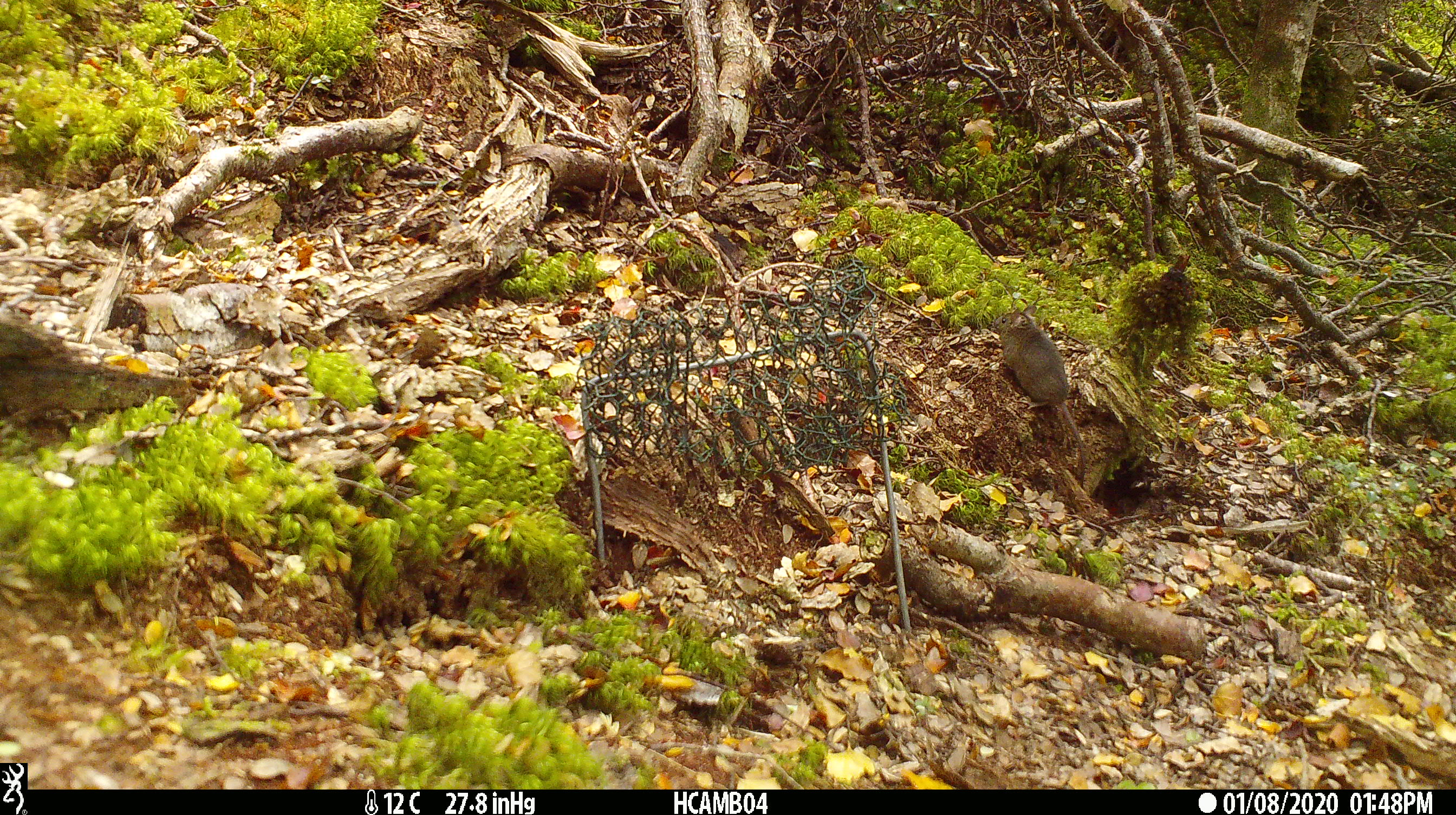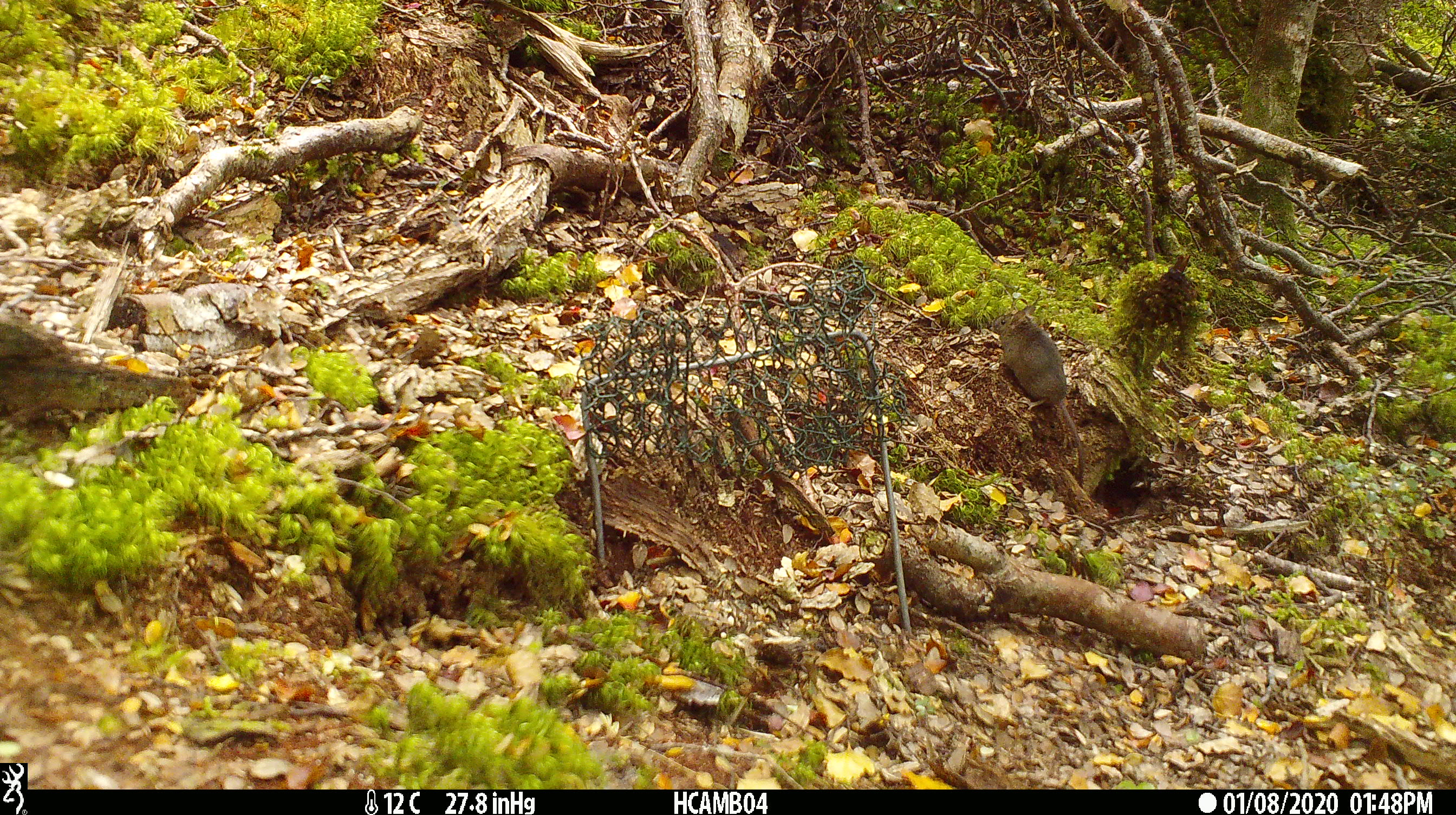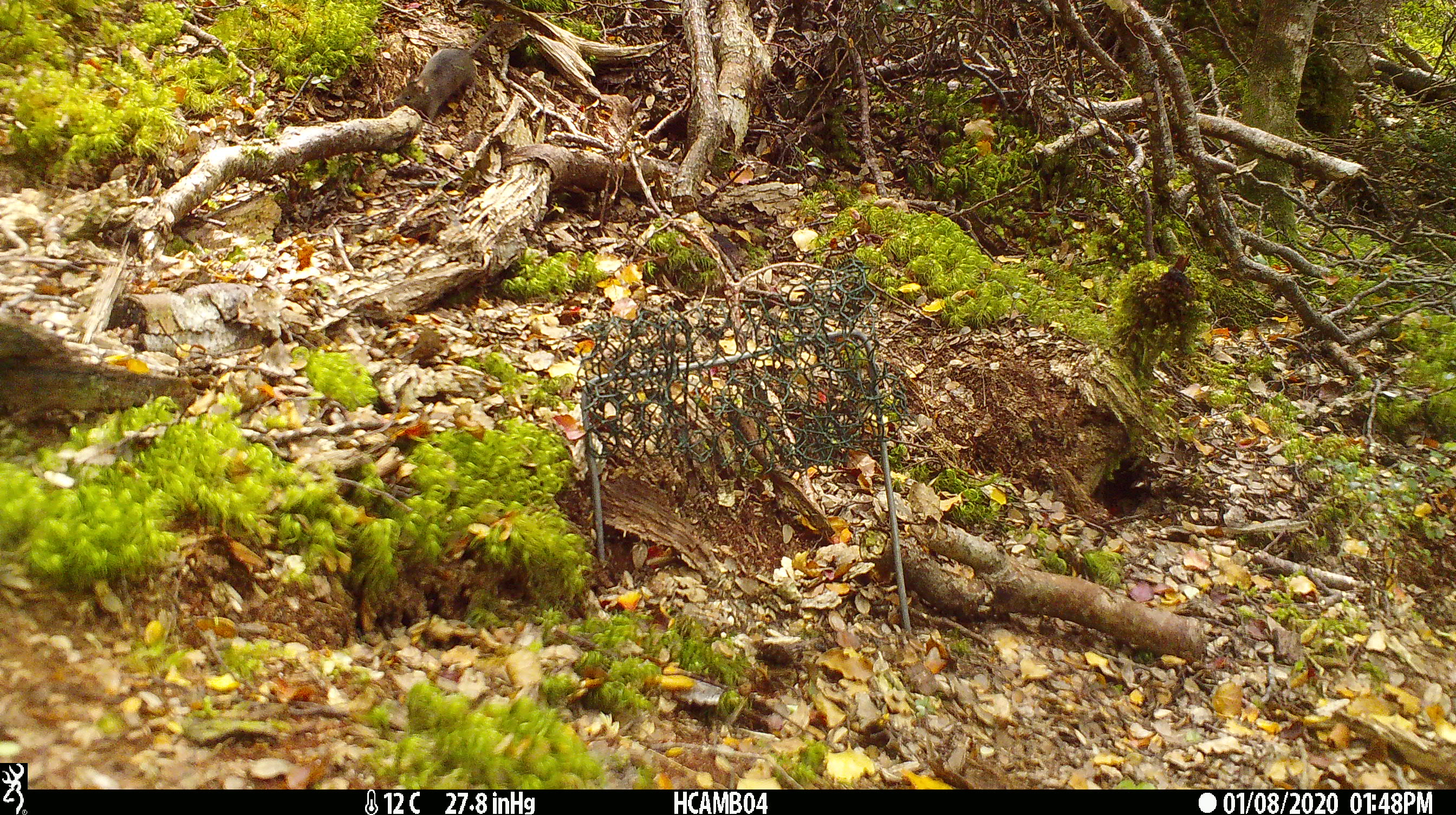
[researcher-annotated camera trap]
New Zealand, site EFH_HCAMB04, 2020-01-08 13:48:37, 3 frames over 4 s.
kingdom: Animalia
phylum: Chordata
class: Mammalia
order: Rodentia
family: Muridae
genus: Mus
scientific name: Mus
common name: mouse